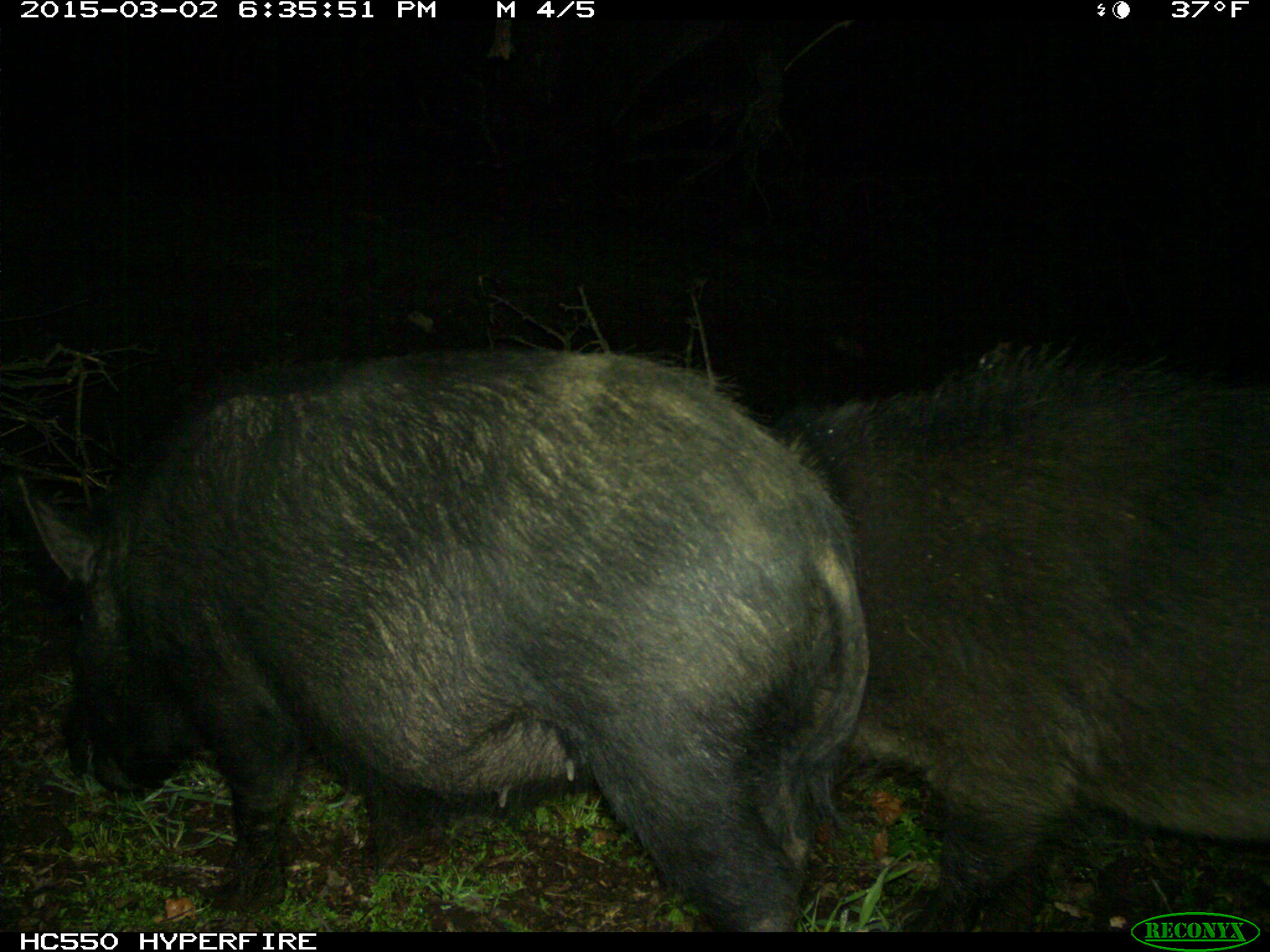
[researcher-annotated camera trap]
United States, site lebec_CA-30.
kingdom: Animalia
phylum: Chordata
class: Mammalia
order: Artiodactyla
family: Suidae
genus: Sus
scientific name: Sus scrofa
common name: wild boar